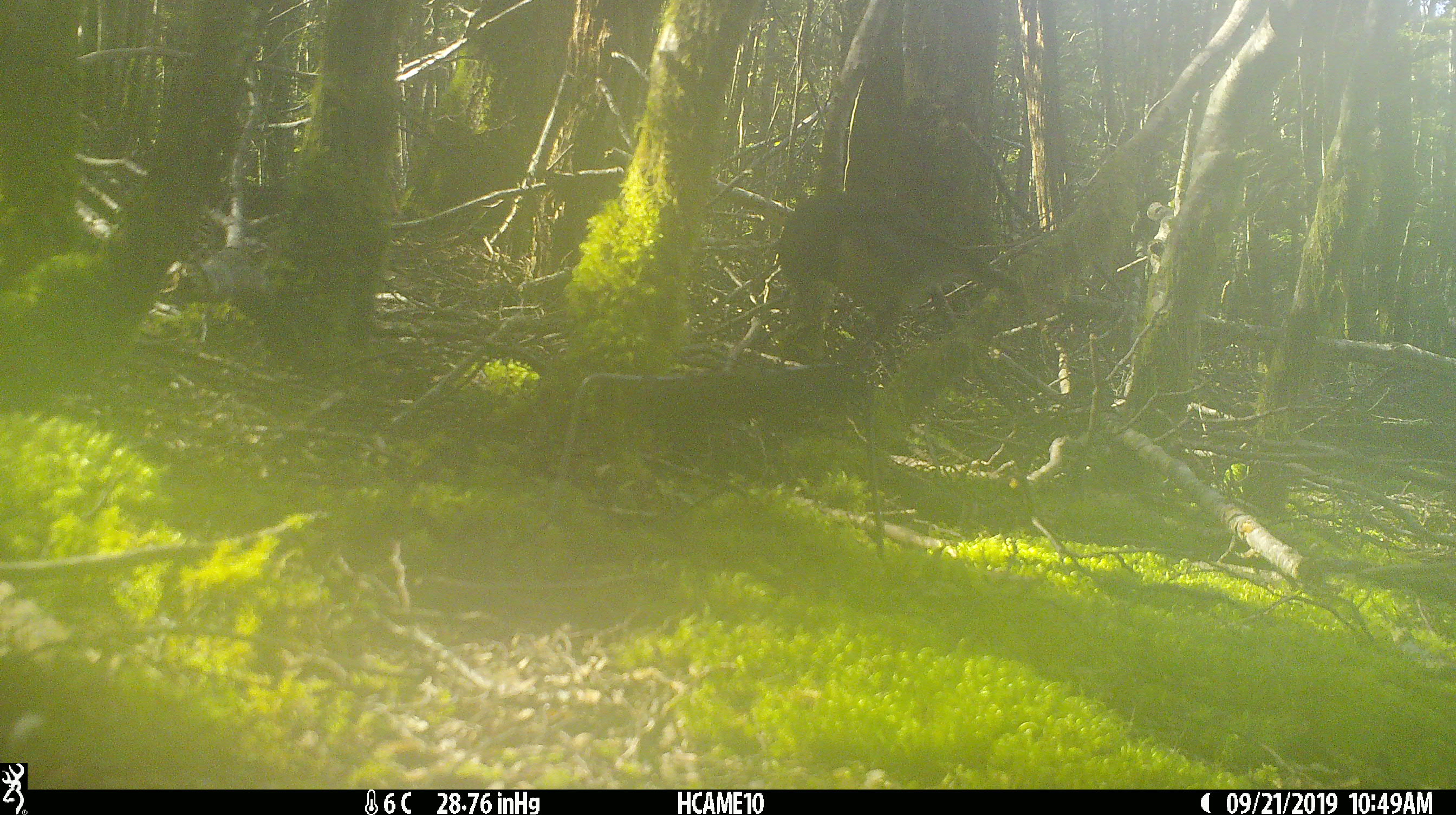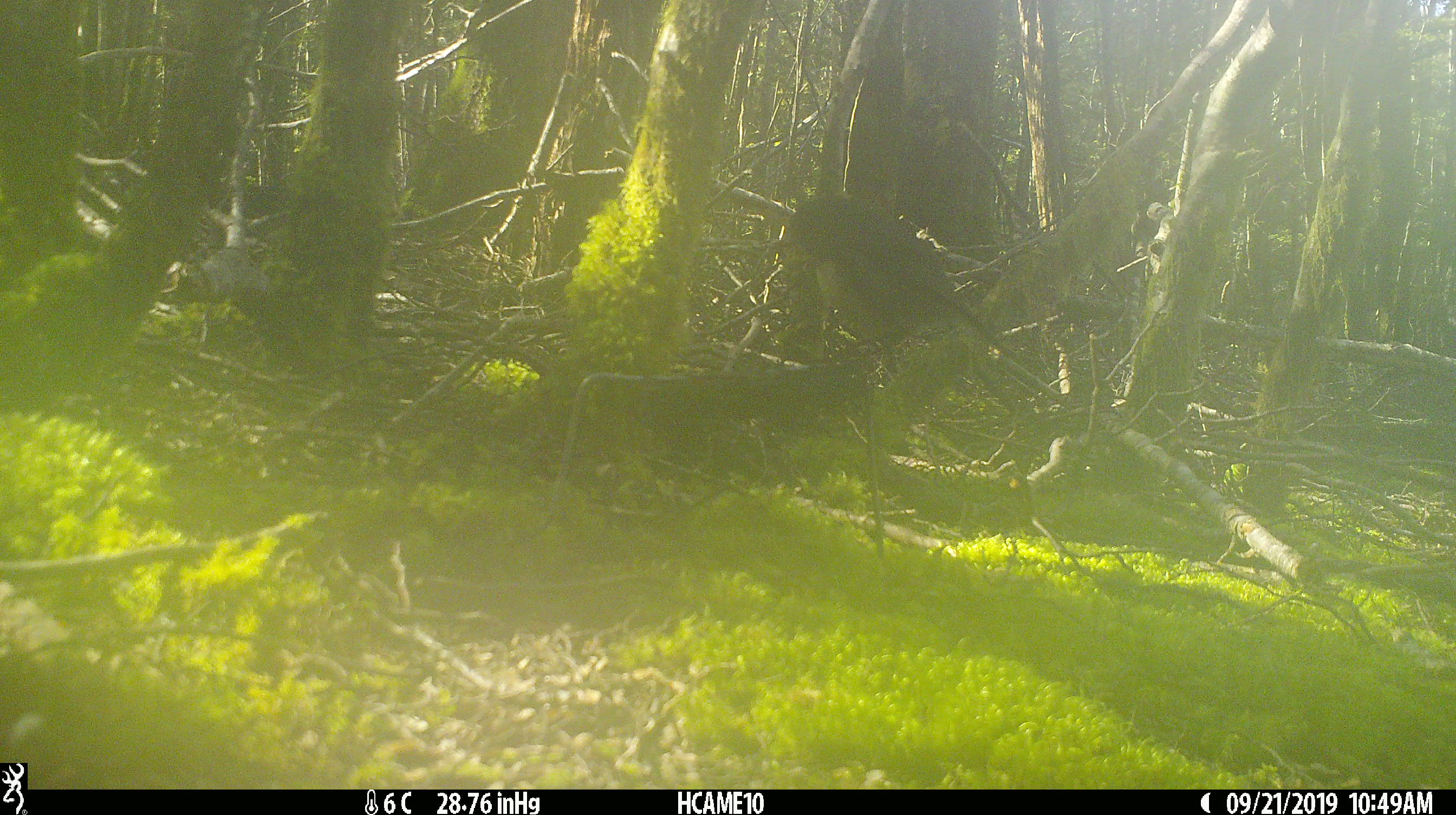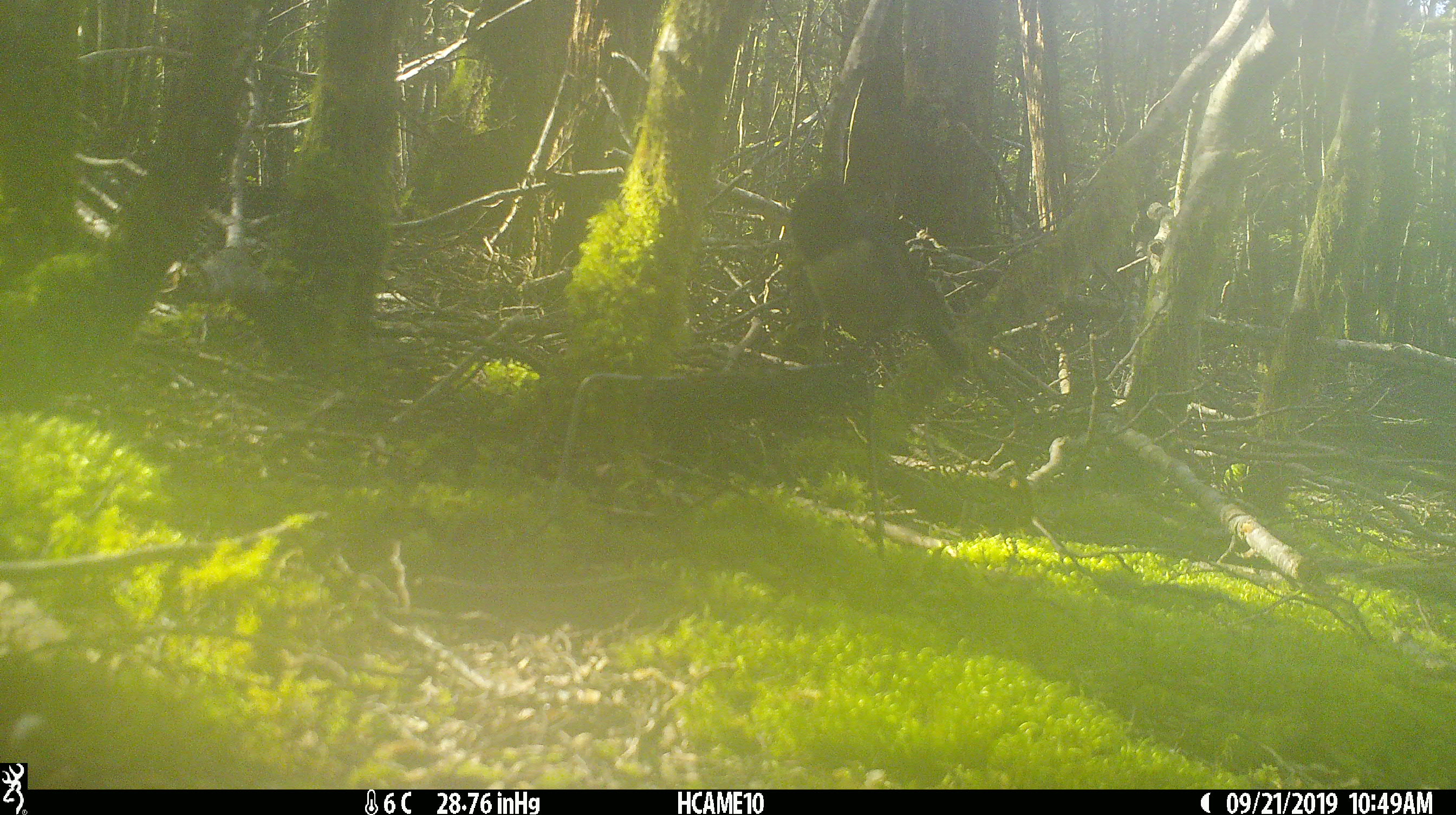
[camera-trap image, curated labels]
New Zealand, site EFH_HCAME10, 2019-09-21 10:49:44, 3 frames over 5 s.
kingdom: Animalia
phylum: Chordata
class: Aves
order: Passeriformes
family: Petroicidae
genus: Petroica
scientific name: Petroica australis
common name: new zealand robin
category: robin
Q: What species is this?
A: Robin (new zealand robin) (Petroica australis).